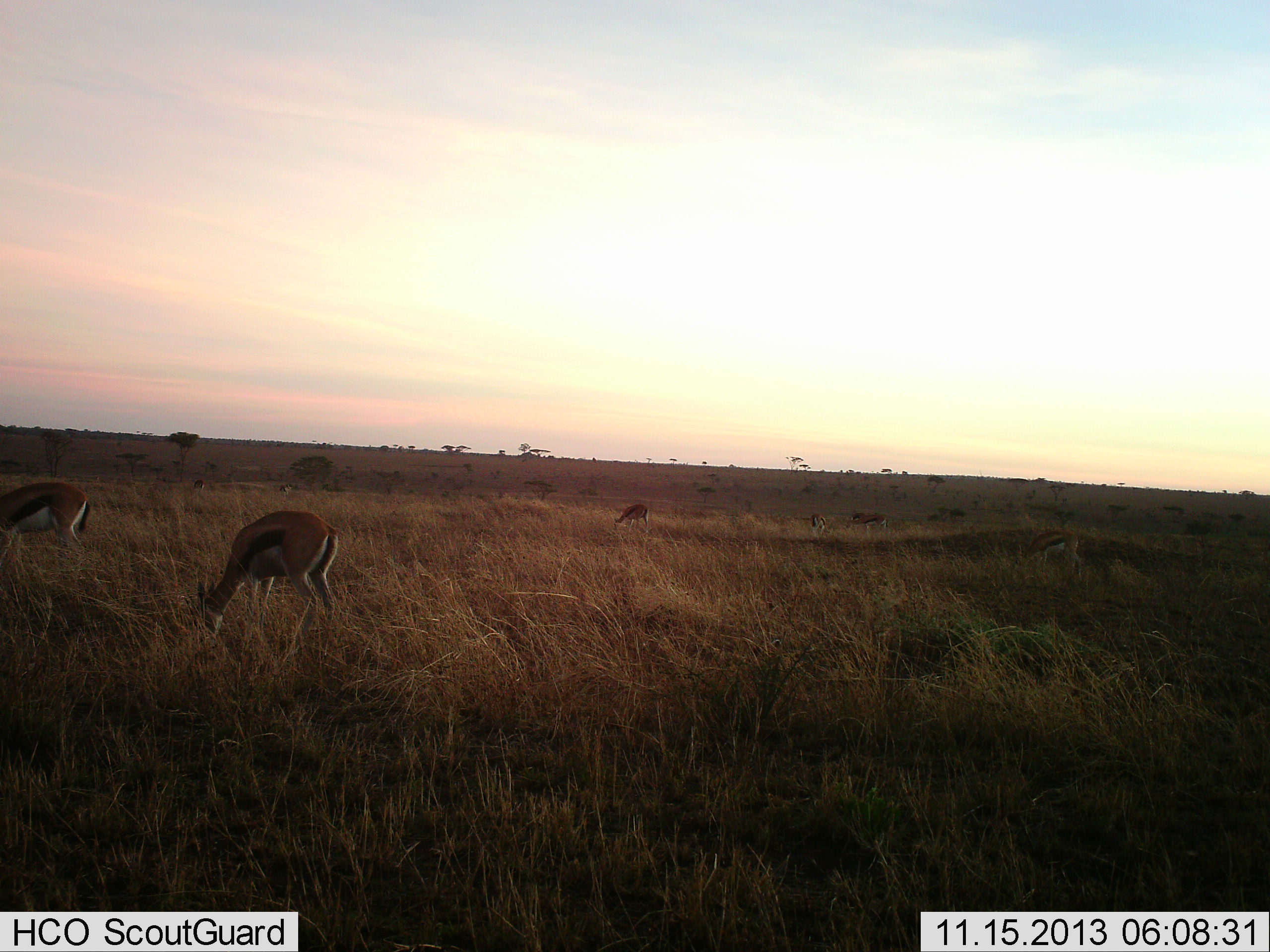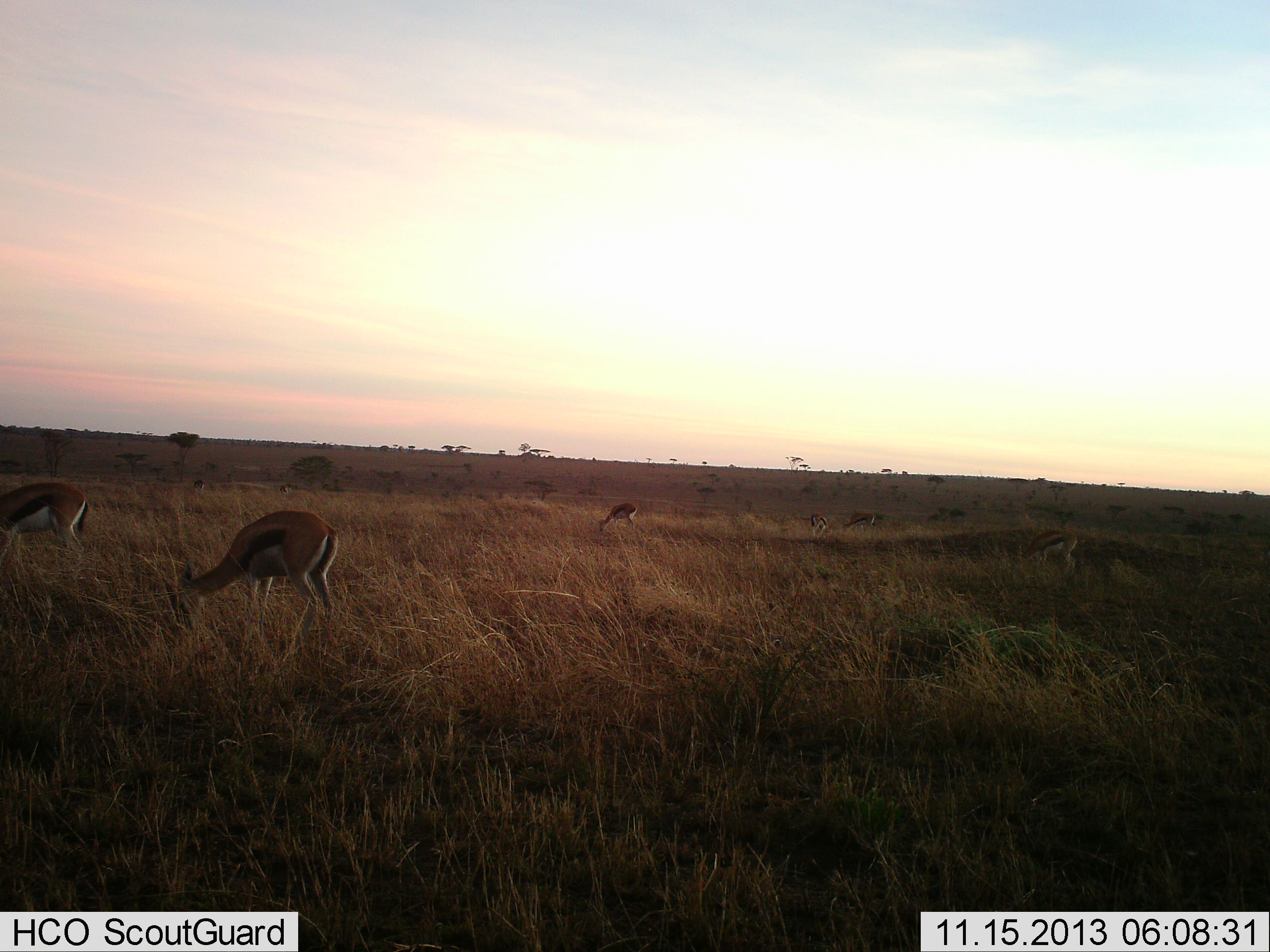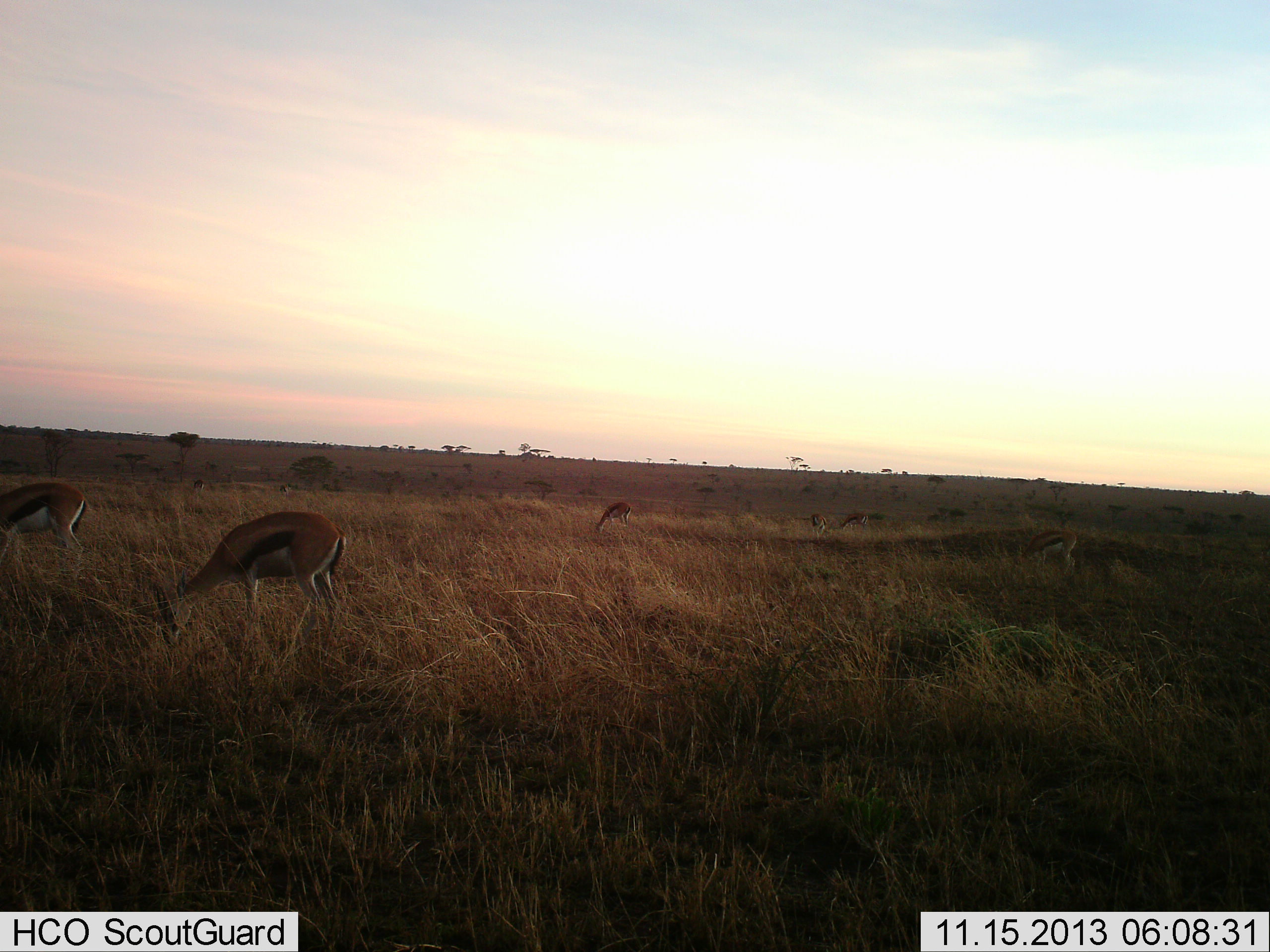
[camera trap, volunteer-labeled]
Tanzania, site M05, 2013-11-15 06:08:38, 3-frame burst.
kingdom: Animalia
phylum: Chordata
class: Mammalia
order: Artiodactyla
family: Bovidae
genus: Eudorcas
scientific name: Eudorcas thomsonii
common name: thomson's gazelle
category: gazellethomsons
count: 6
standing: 40%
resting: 0%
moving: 20%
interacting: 0%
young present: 0%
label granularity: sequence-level